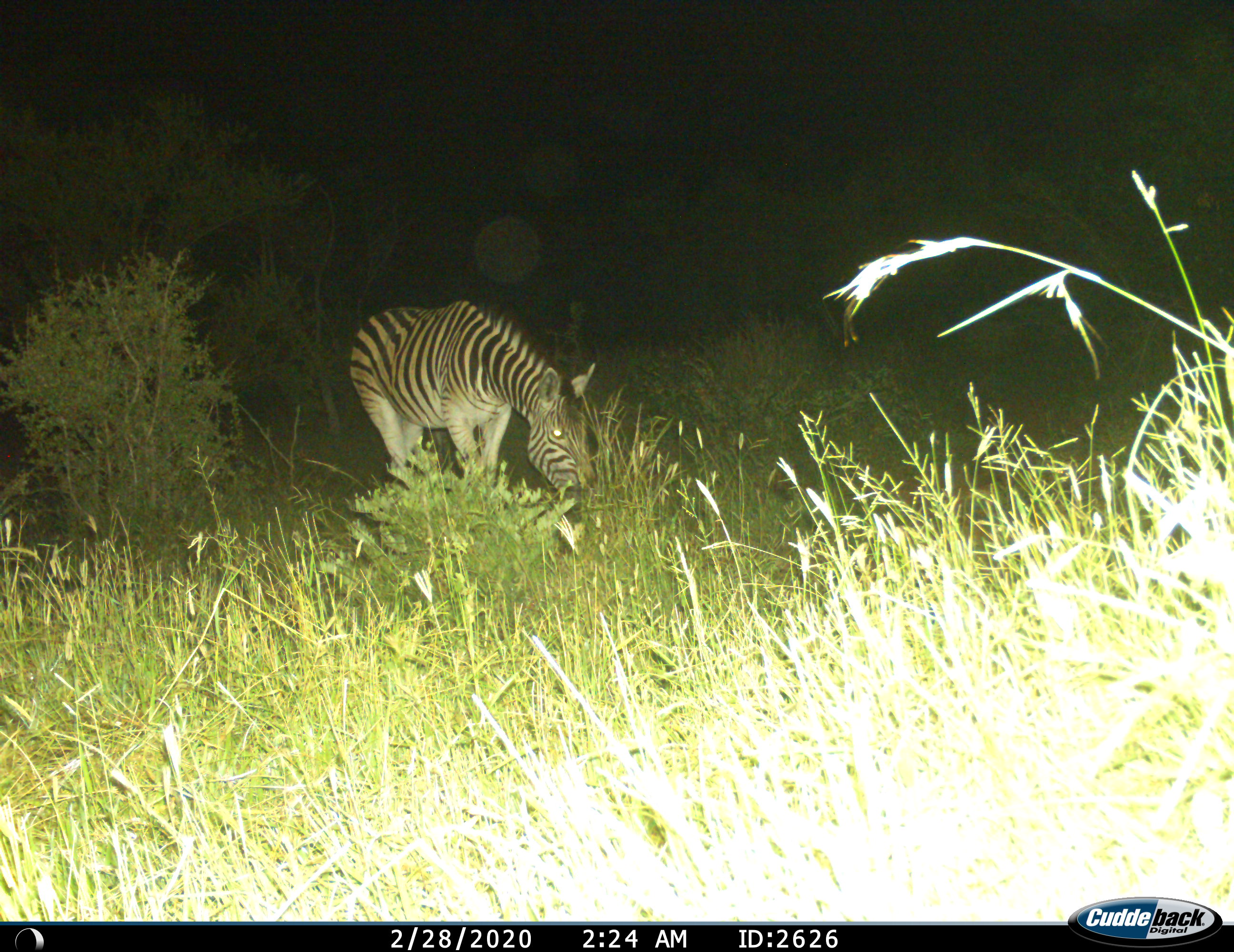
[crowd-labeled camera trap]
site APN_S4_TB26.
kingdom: Animalia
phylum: Chordata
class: Mammalia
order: Perissodactyla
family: Equidae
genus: Equus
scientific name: Equus quagga burchellii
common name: burchell's zebra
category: zebraburchells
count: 1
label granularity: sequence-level